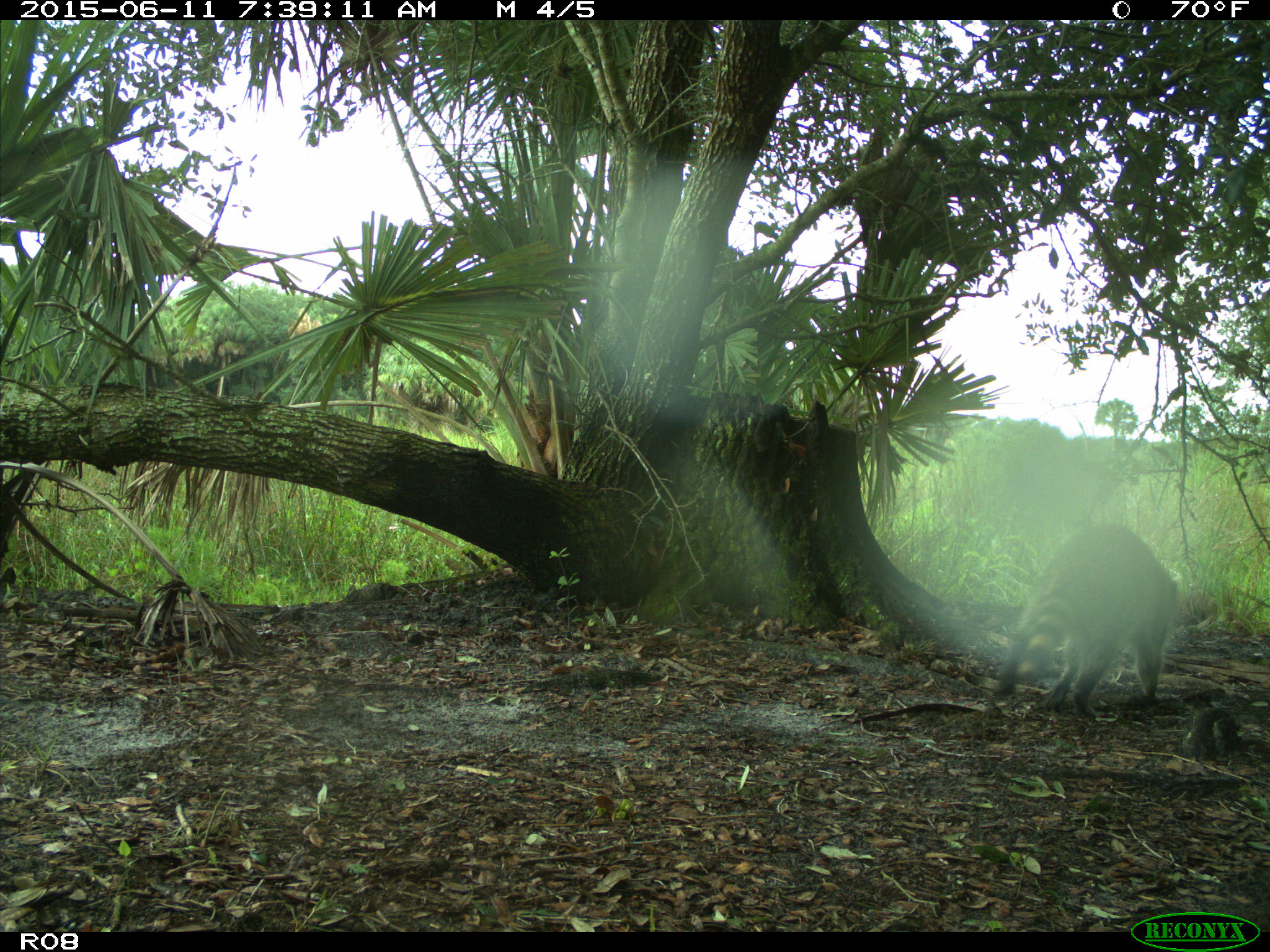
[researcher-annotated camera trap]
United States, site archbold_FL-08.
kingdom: Animalia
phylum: Chordata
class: Mammalia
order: Carnivora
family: Procyonidae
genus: Procyon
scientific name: Procyon lotor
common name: common raccoon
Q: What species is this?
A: Procyon lotor (common raccoon).